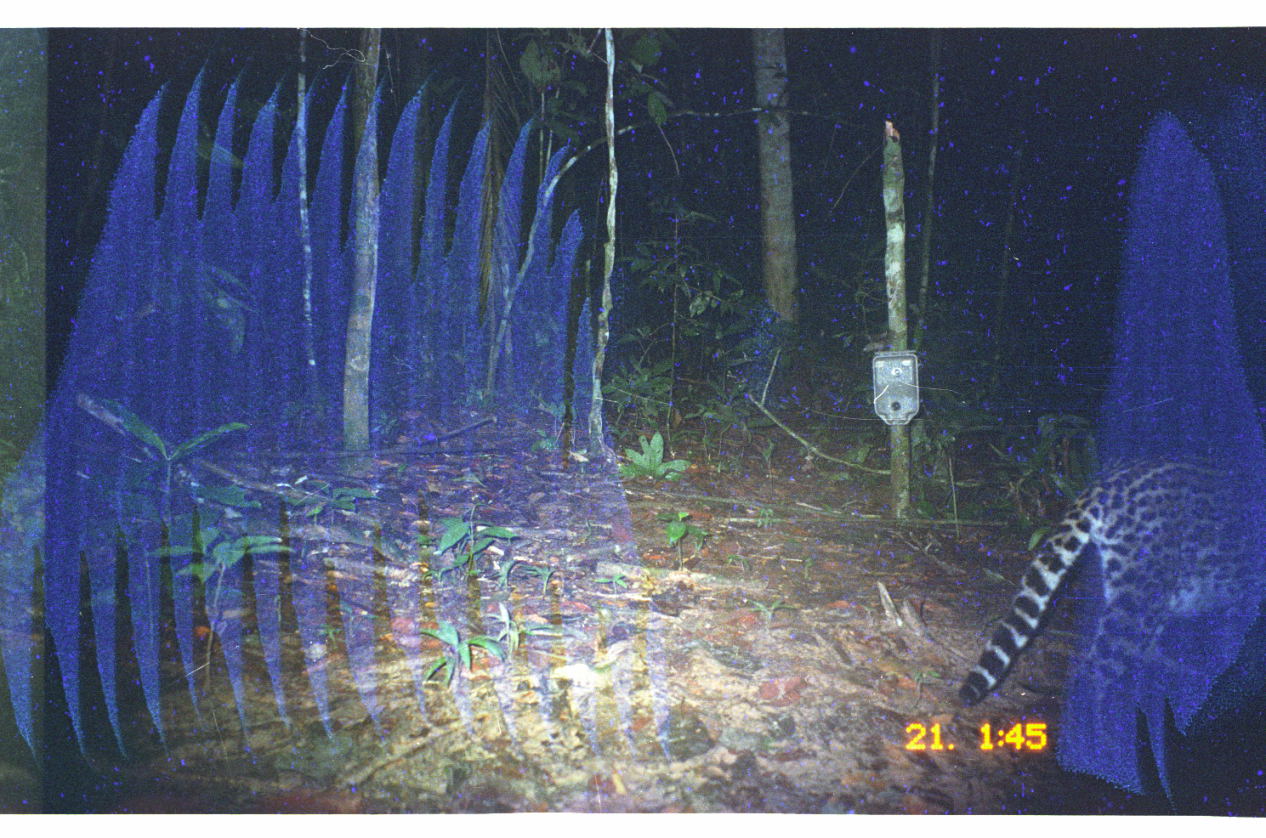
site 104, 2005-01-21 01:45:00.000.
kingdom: Animalia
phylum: Chordata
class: Mammalia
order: Carnivora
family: Felidae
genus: Leopardus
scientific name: Leopardus pardalis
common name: ocelot